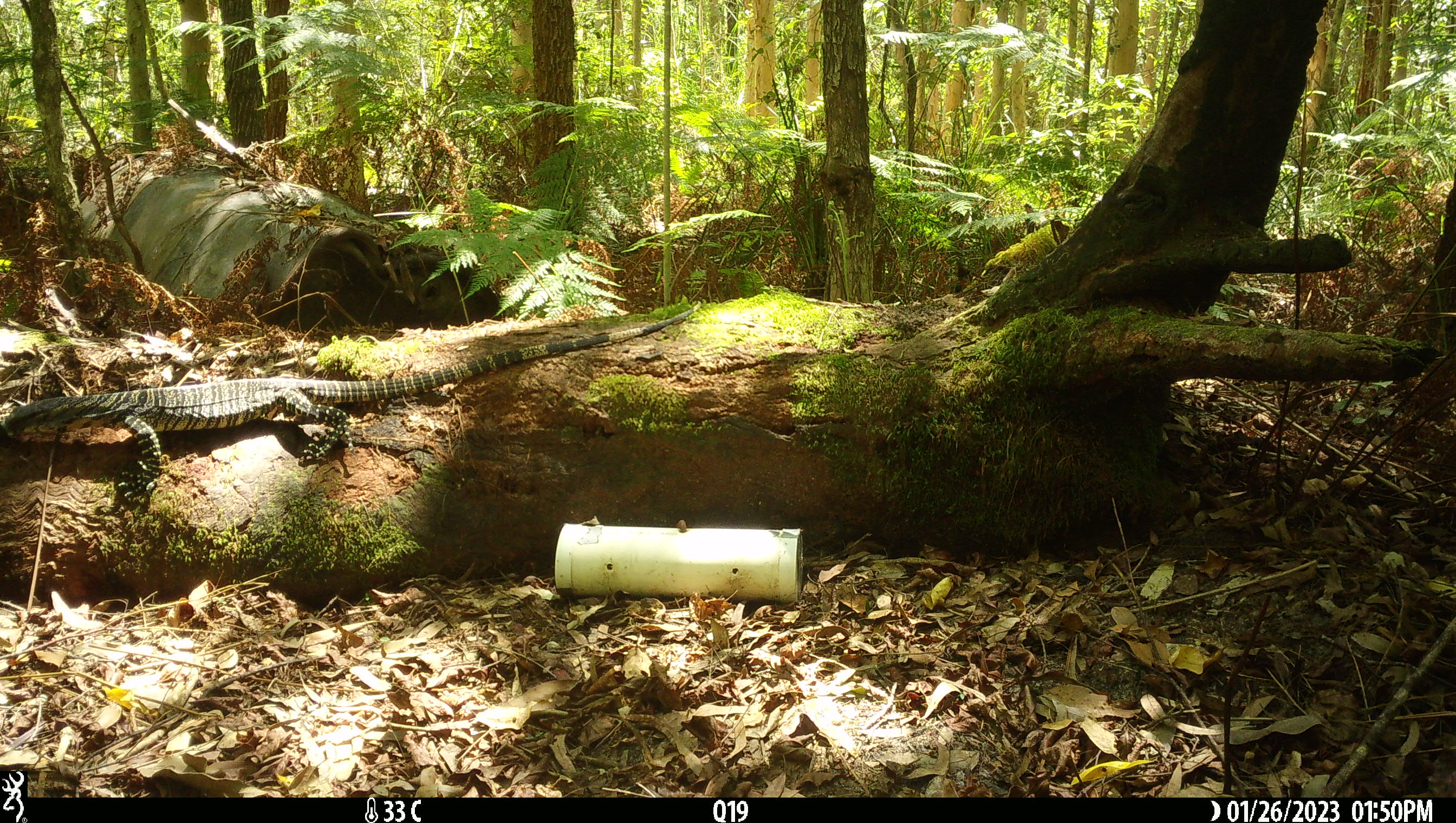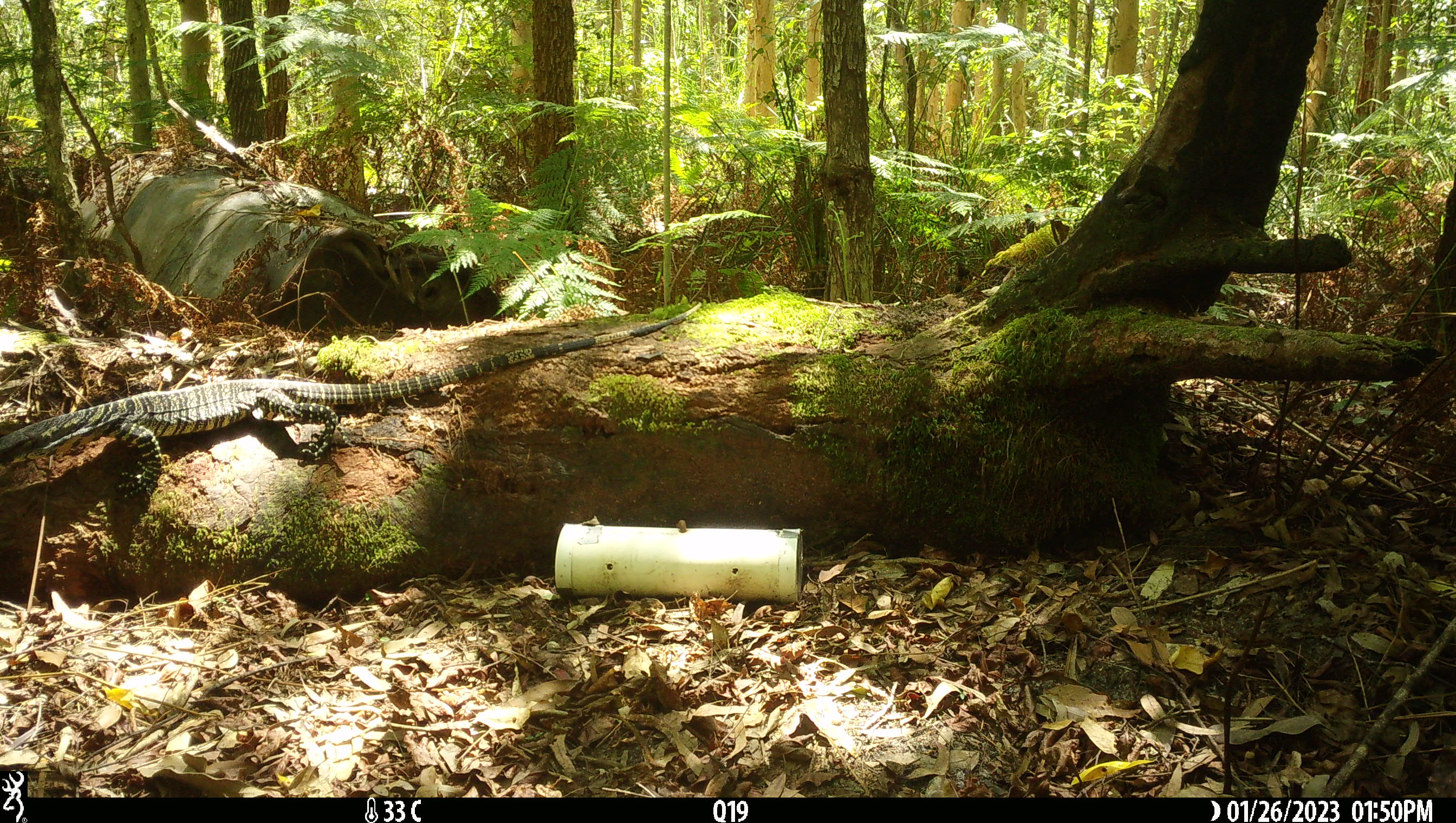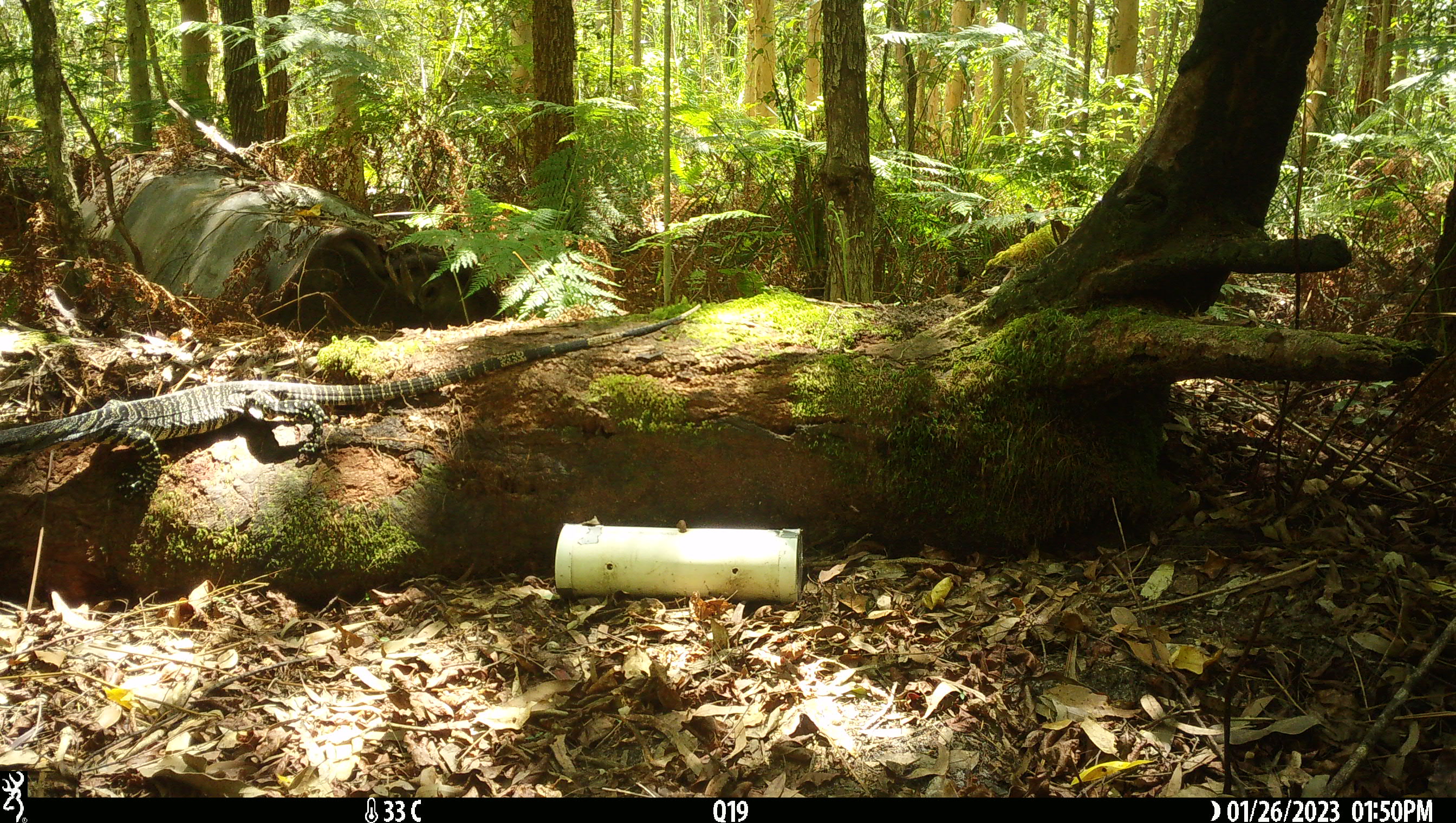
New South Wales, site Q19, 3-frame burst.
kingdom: Animalia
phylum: Chordata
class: Reptilia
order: Squamata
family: Varanidae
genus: Varanus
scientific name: Varanus varius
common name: lace monitor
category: goanna